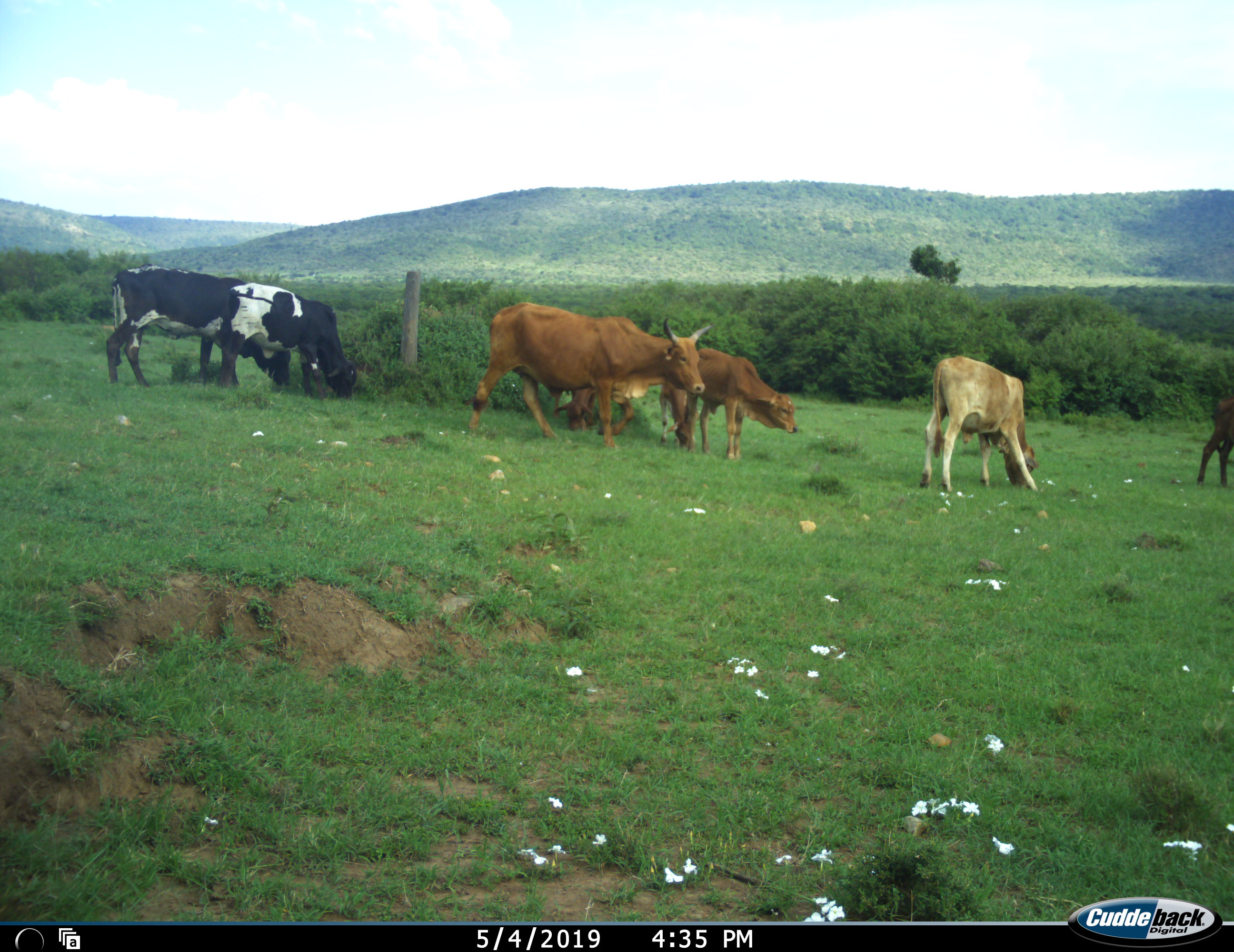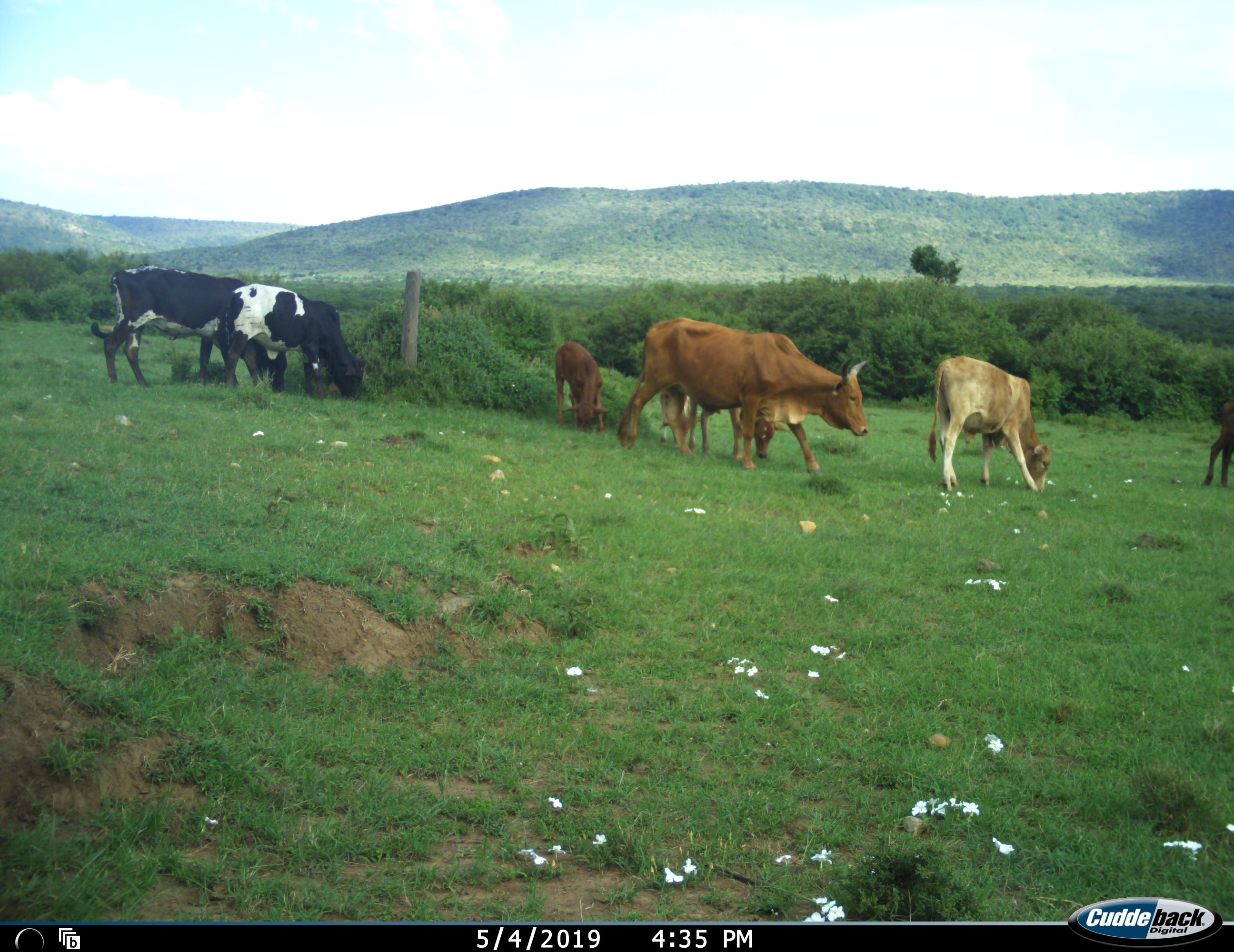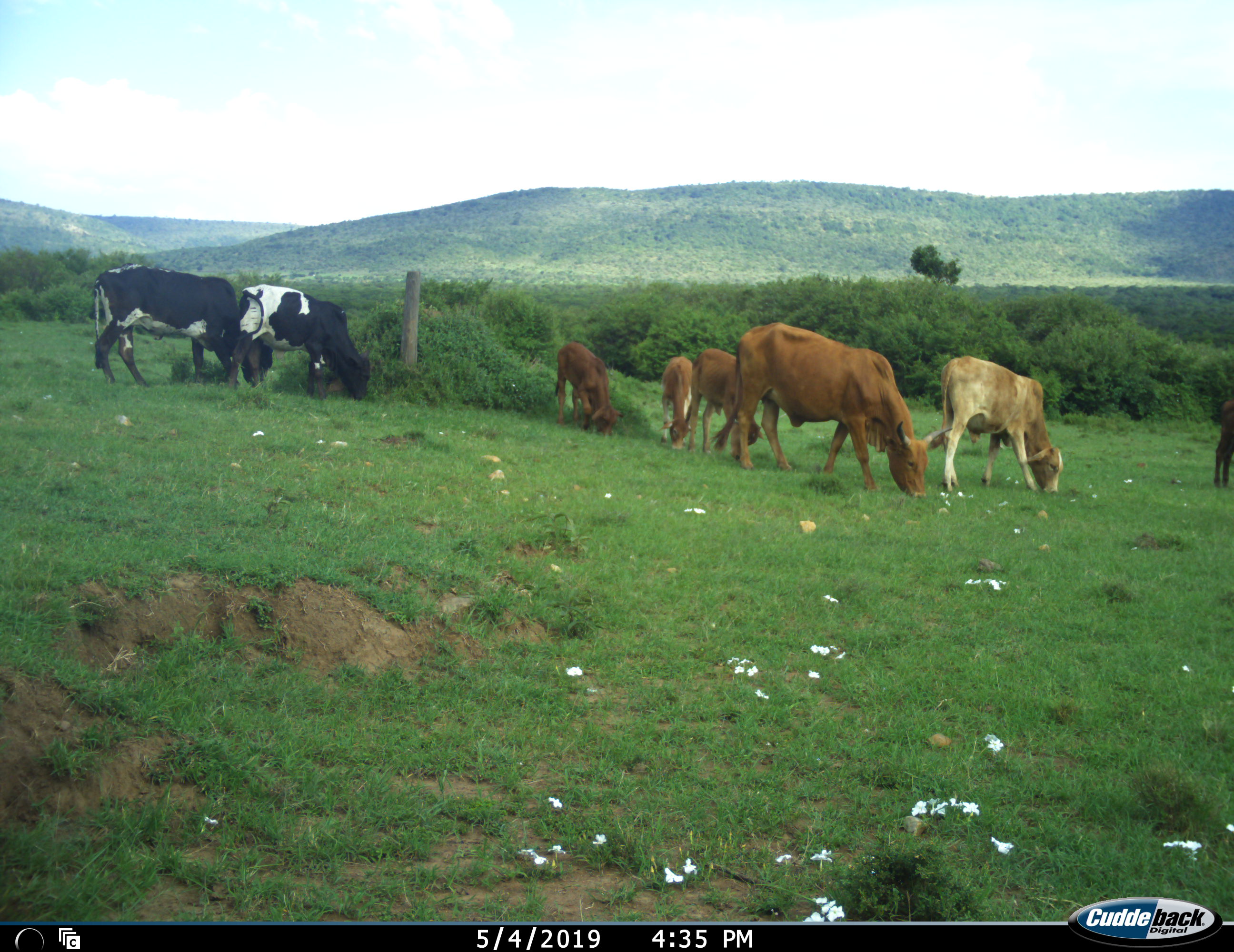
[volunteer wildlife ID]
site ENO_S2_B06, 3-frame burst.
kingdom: Animalia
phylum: Chordata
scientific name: Vertebrata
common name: domestic animal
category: domesticanimal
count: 8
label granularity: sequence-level